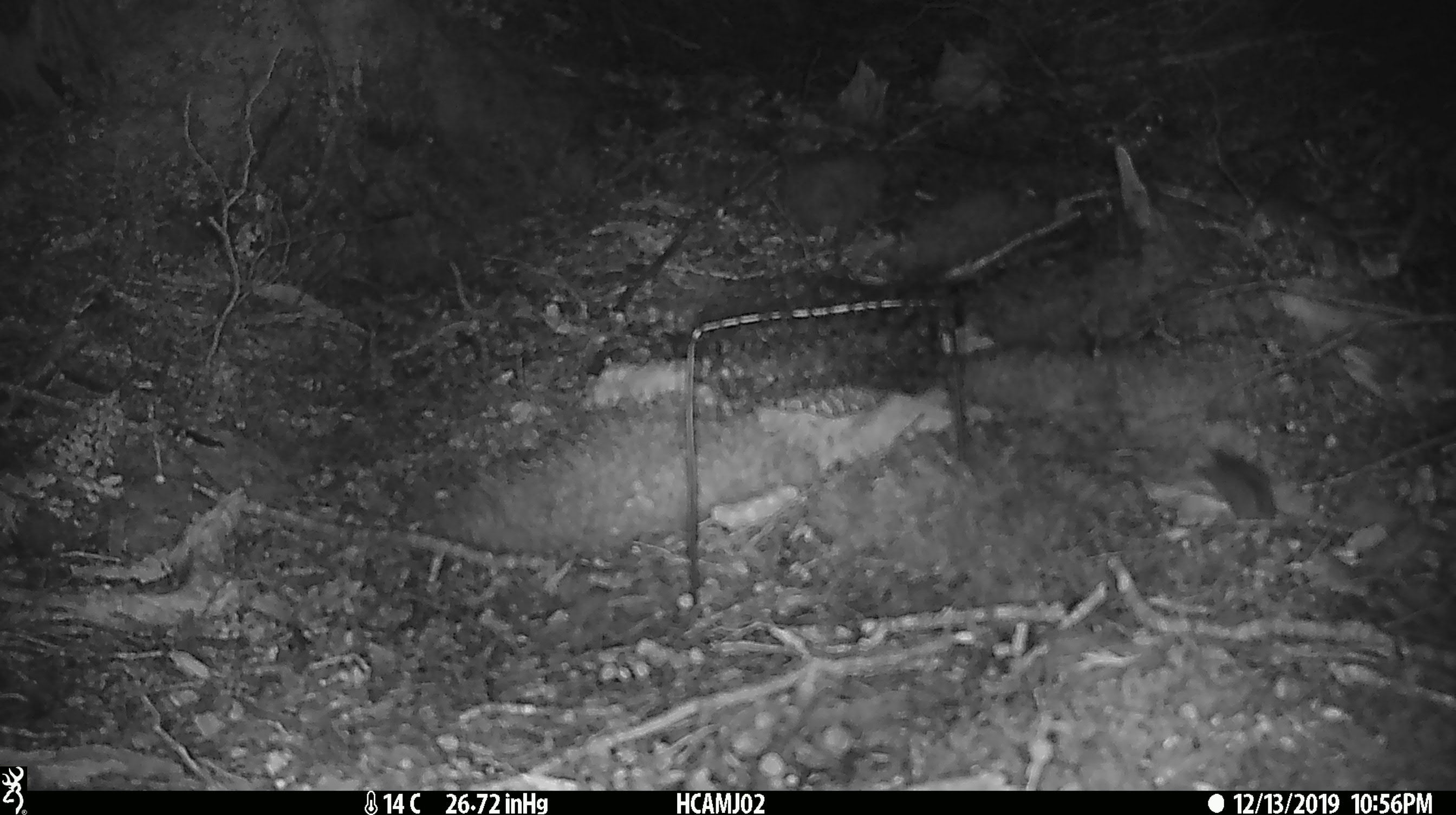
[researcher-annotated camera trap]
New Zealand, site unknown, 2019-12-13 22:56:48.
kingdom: Animalia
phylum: Chordata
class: Mammalia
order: Rodentia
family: Muridae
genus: Mus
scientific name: Mus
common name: mouse